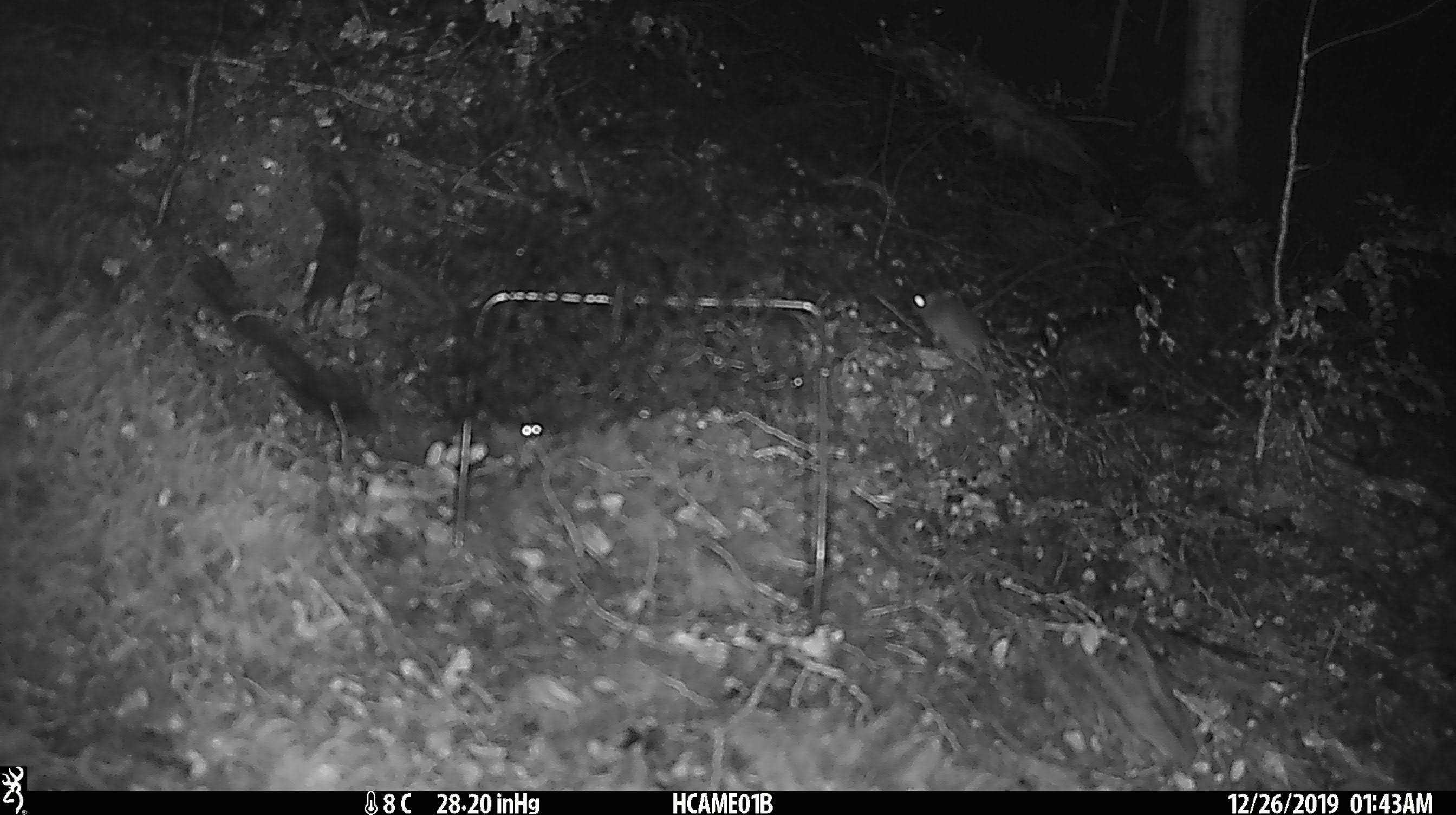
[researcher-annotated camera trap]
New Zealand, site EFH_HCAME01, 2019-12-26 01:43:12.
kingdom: Animalia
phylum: Chordata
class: Mammalia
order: Rodentia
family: Muridae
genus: Mus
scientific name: Mus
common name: mouse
Mouse (Mus).